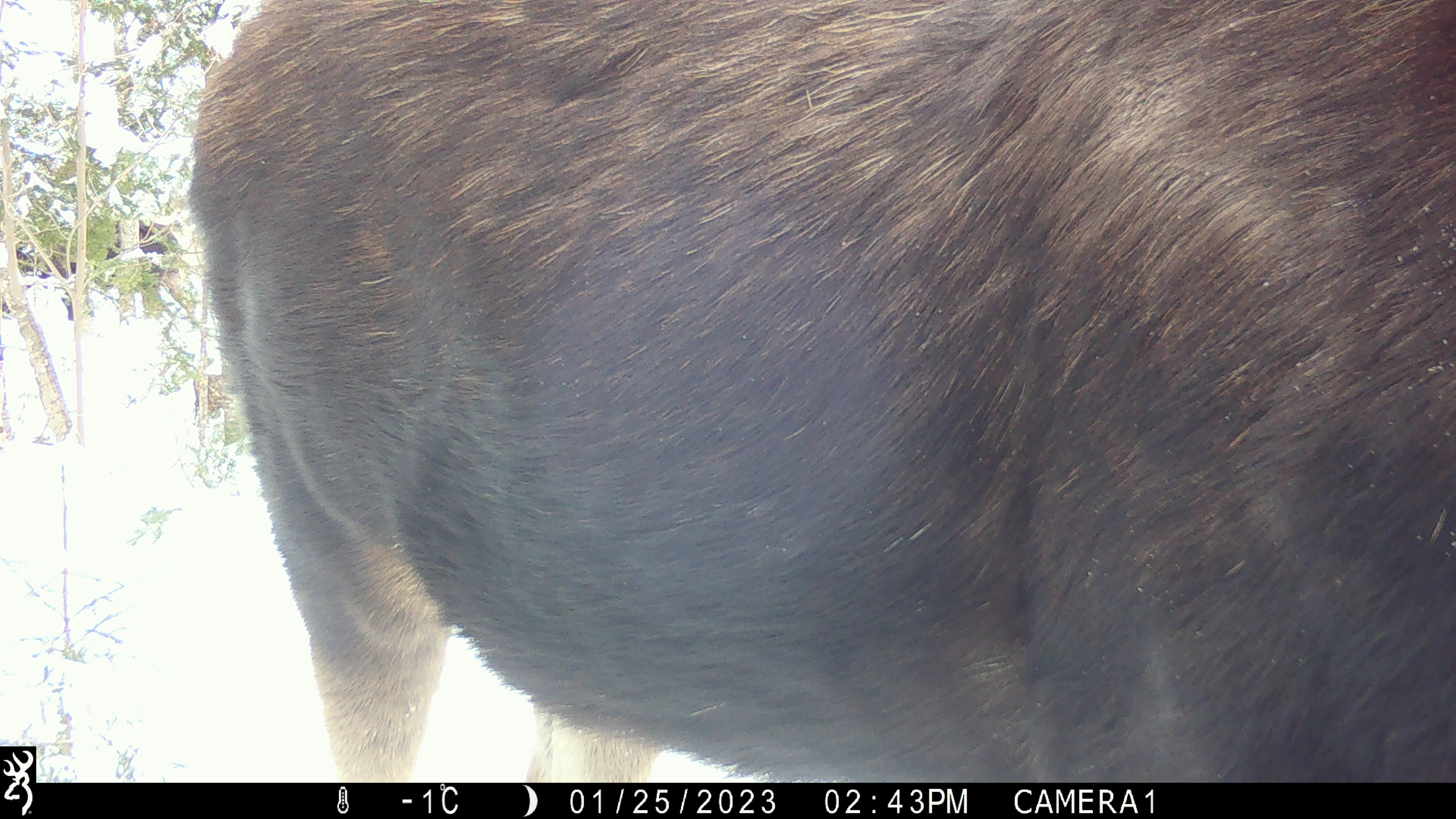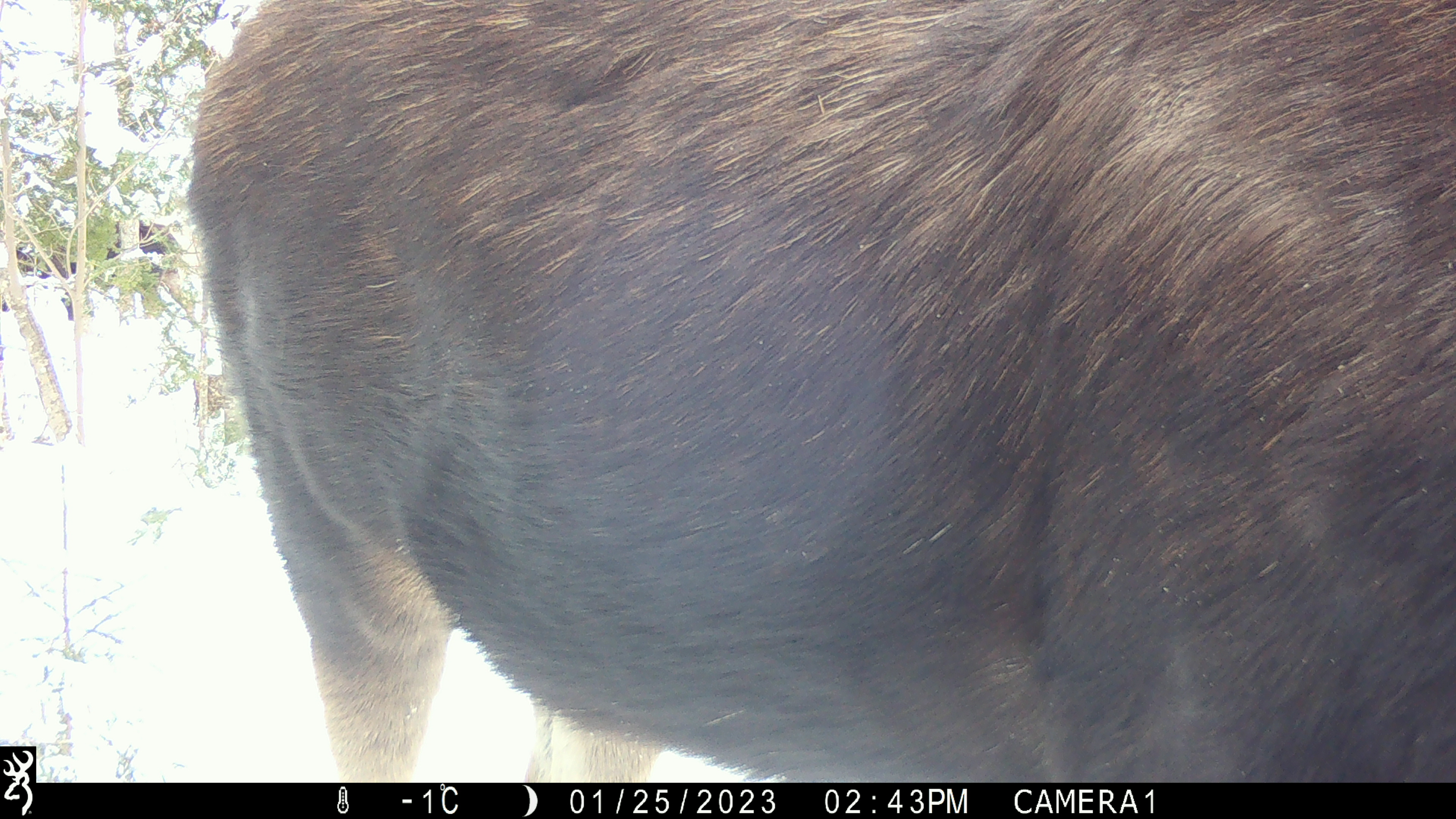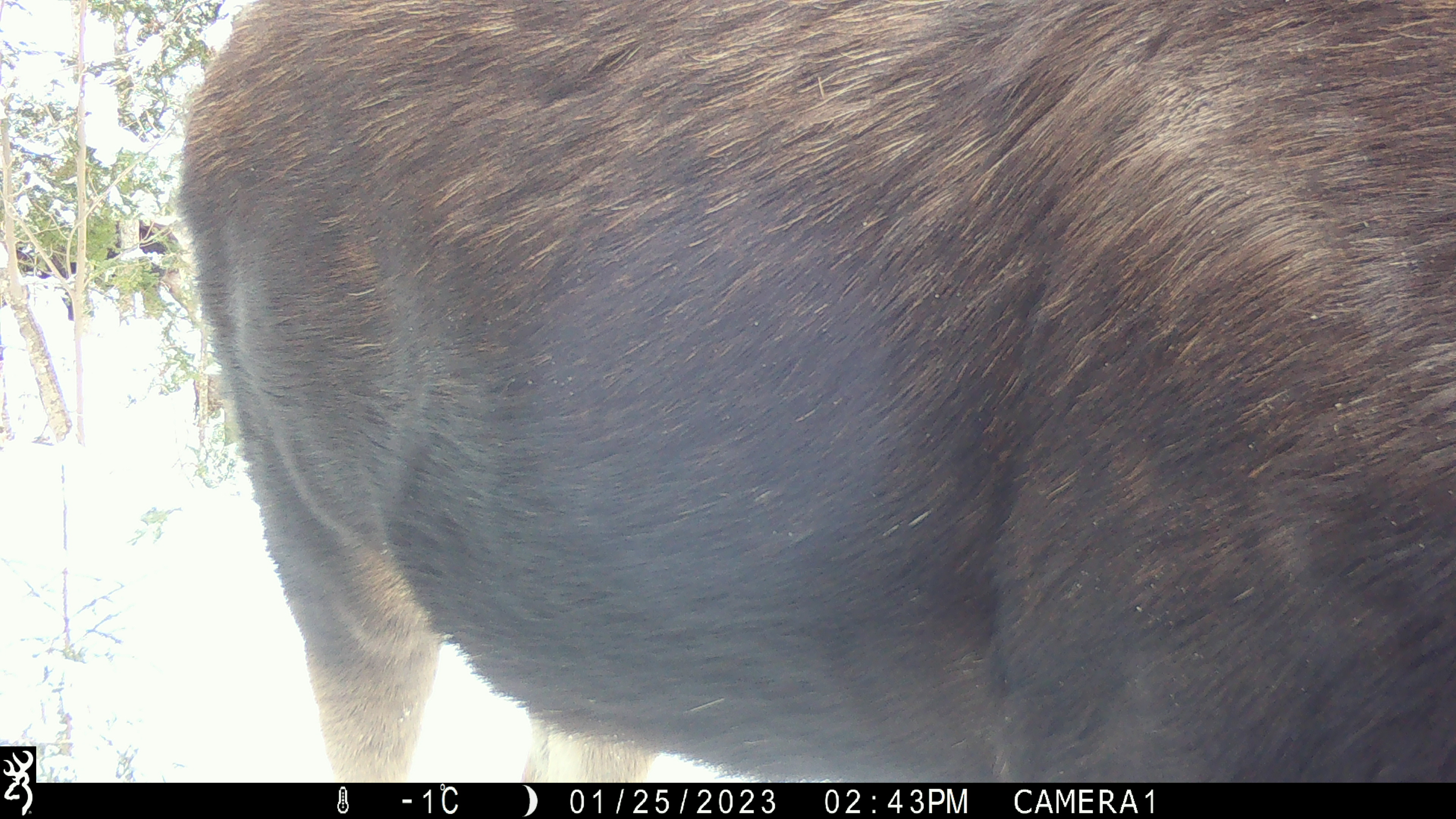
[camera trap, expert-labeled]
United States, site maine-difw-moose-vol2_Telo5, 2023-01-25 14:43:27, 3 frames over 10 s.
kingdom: Animalia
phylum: Chordata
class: Mammalia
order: Artiodactyla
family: Cervidae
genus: Alces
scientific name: Alces alces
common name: moose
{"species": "moose (Alces alces)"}